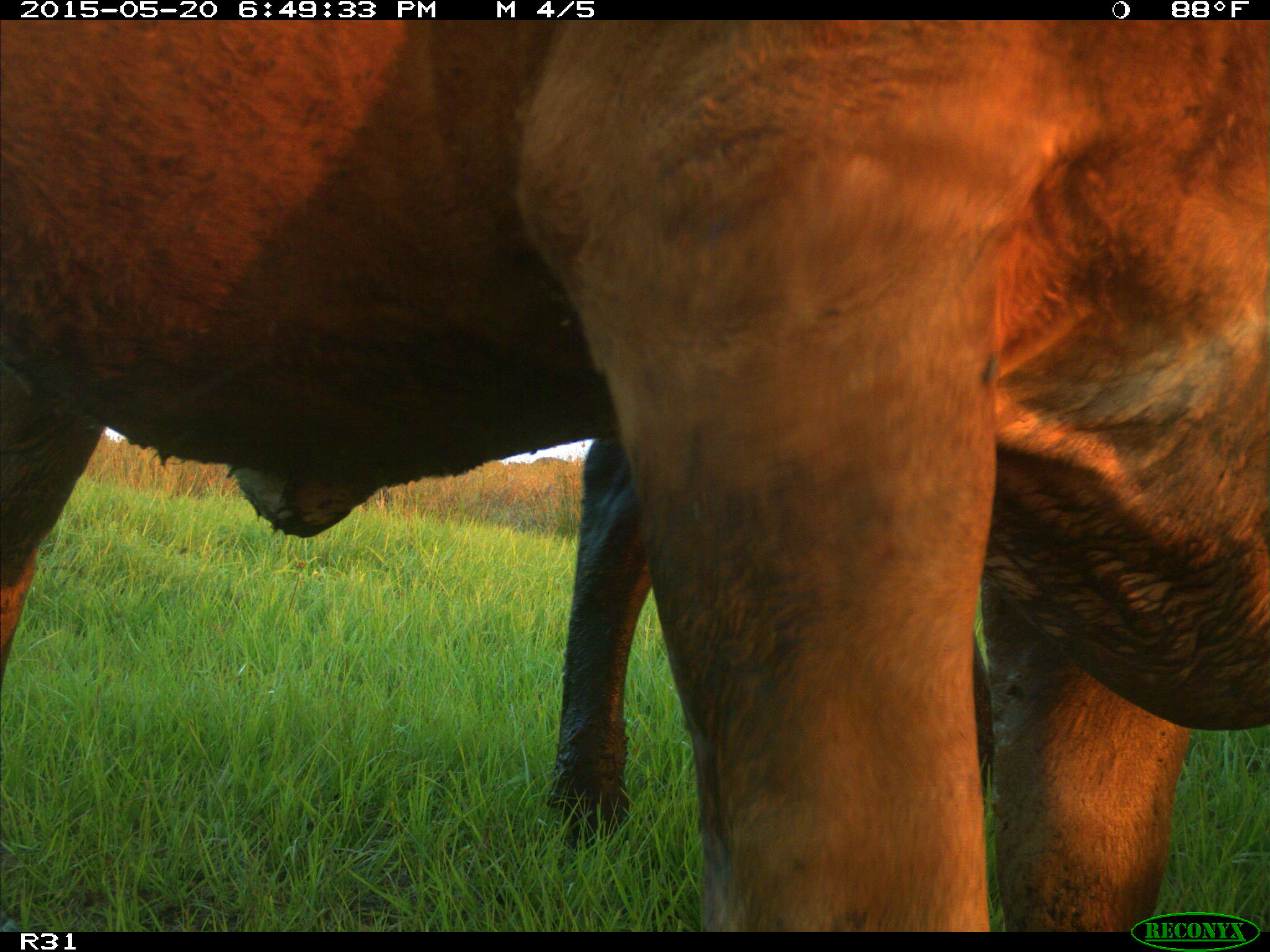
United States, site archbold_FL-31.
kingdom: Animalia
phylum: Chordata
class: Mammalia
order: Artiodactyla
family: Bovidae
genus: Bos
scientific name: Bos taurus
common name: domestic cow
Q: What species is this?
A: Bos taurus (domestic cow).